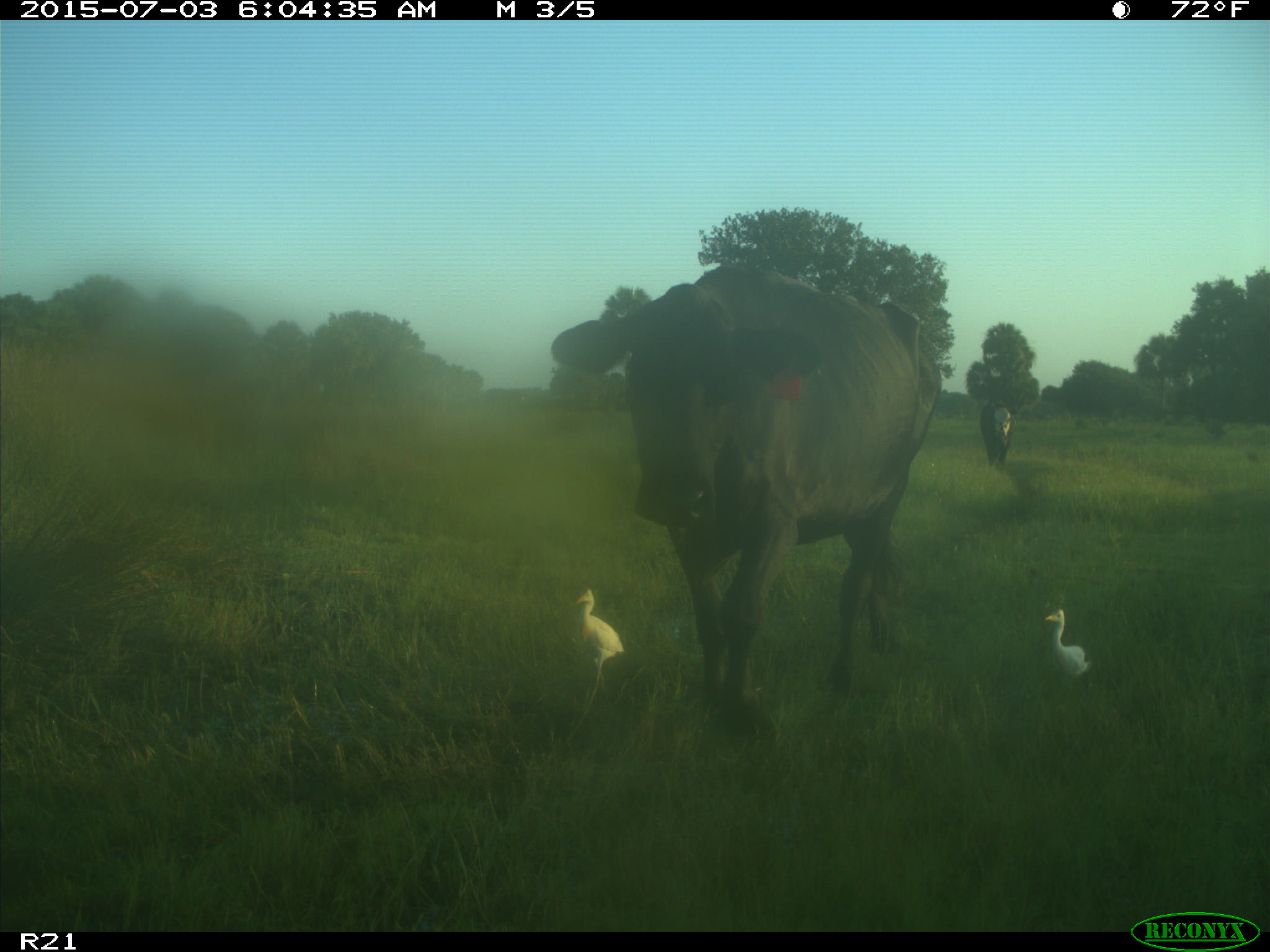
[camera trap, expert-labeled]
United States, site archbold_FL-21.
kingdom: Animalia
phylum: Chordata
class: Mammalia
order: Artiodactyla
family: Bovidae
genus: Bos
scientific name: Bos taurus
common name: domestic cow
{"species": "Bos taurus (domestic cow)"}